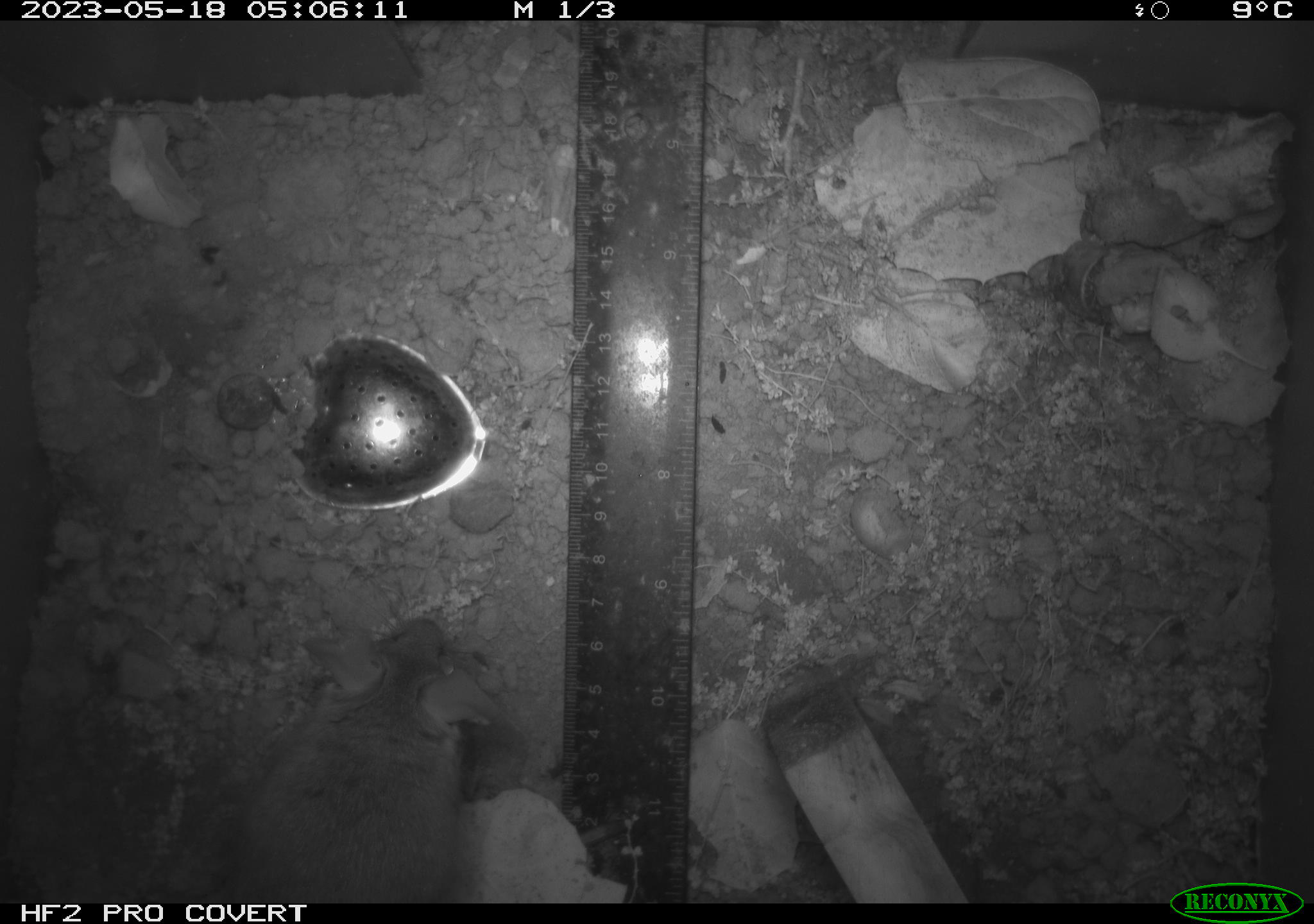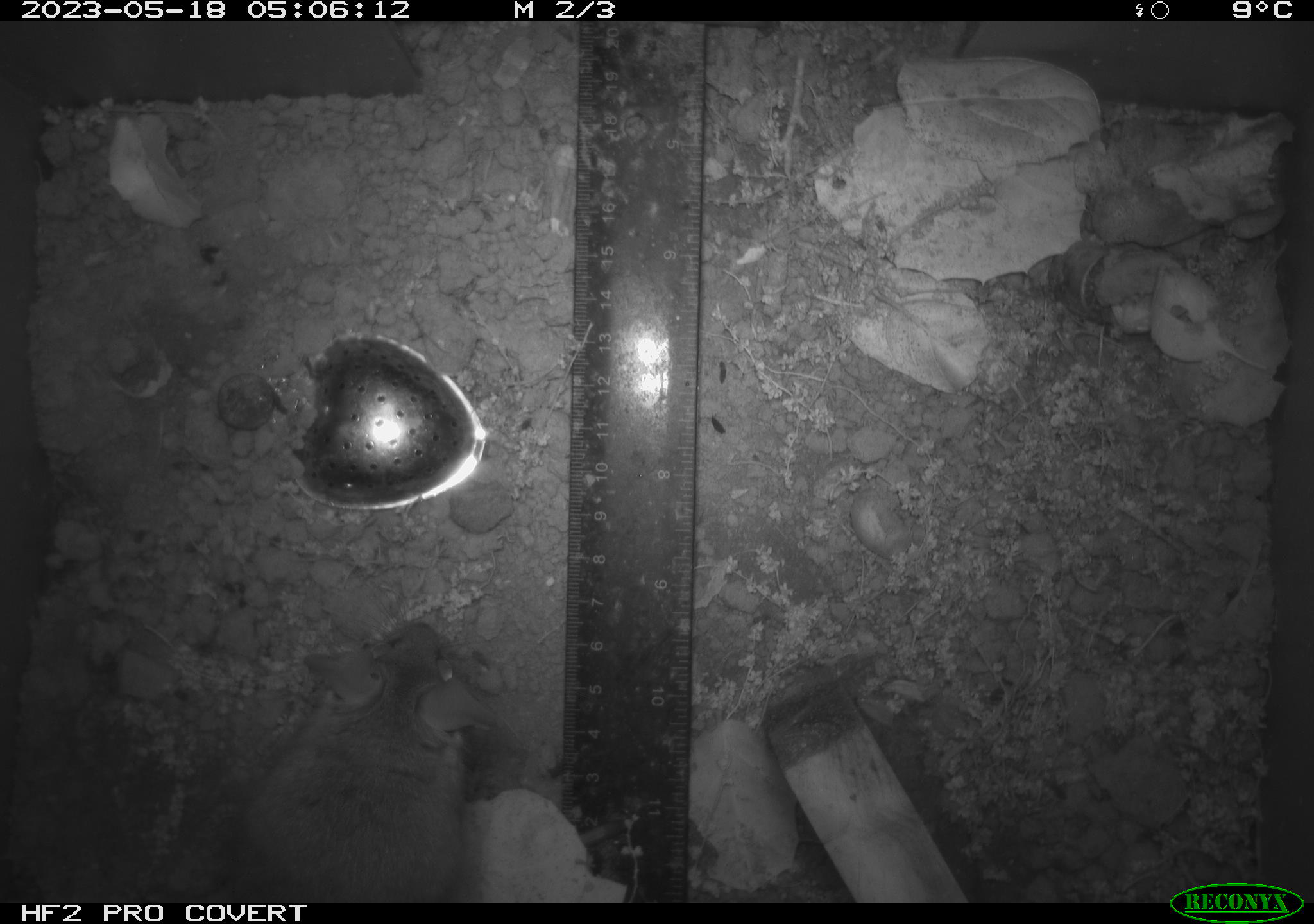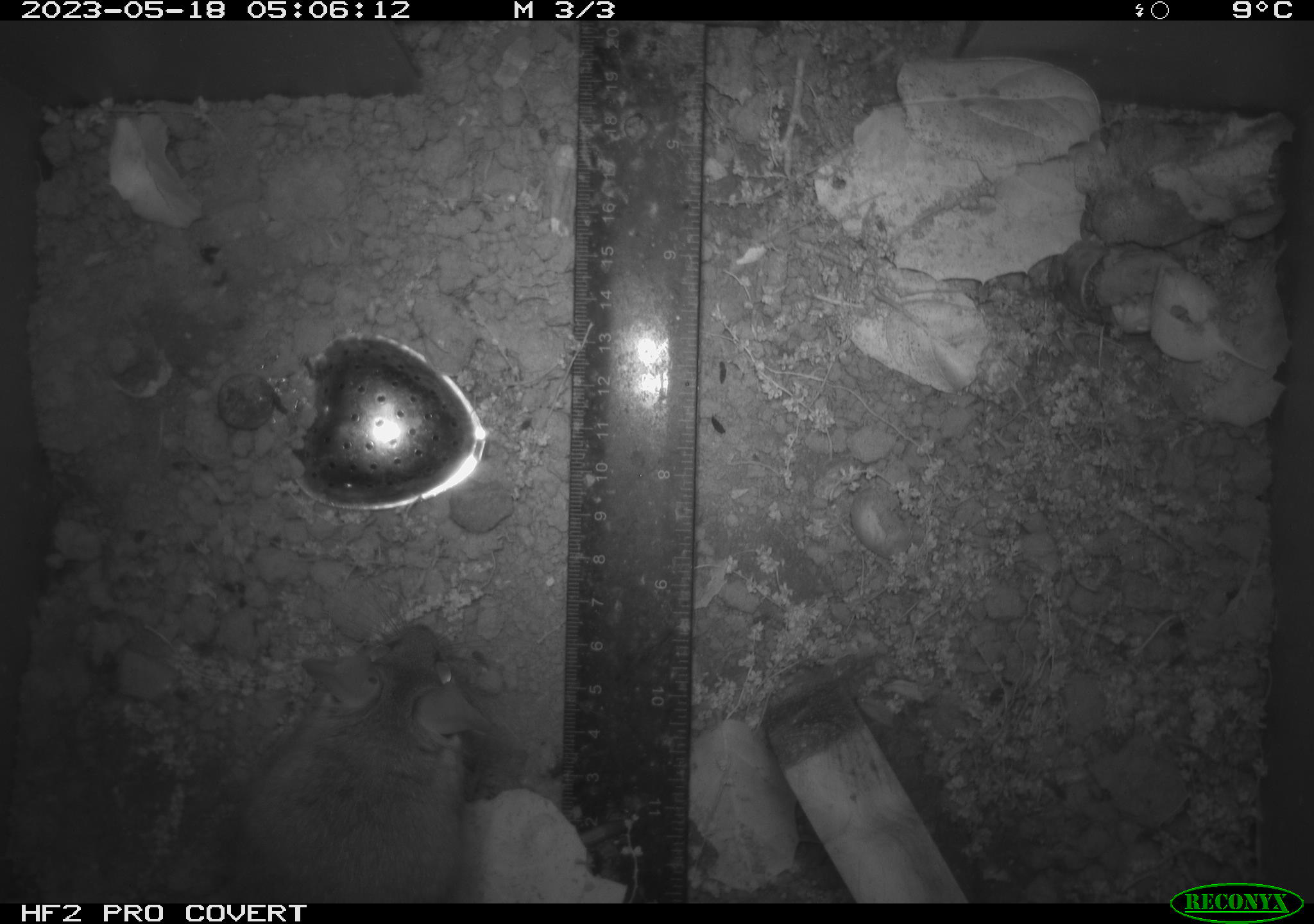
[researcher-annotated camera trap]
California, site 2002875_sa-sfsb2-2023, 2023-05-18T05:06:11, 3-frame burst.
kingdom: Animalia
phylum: Chordata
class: Mammalia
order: Rodentia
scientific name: Rodentia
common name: mouse species